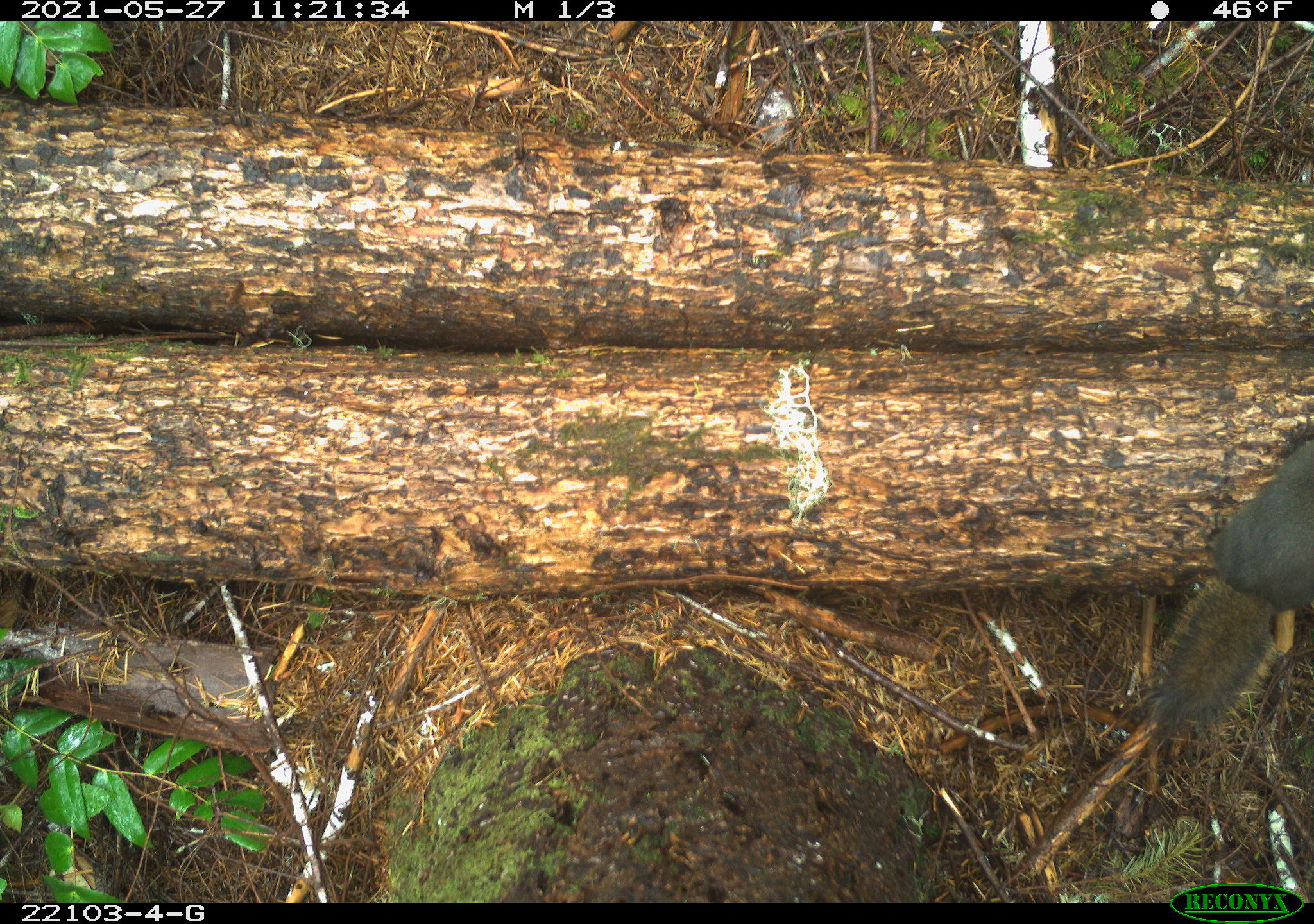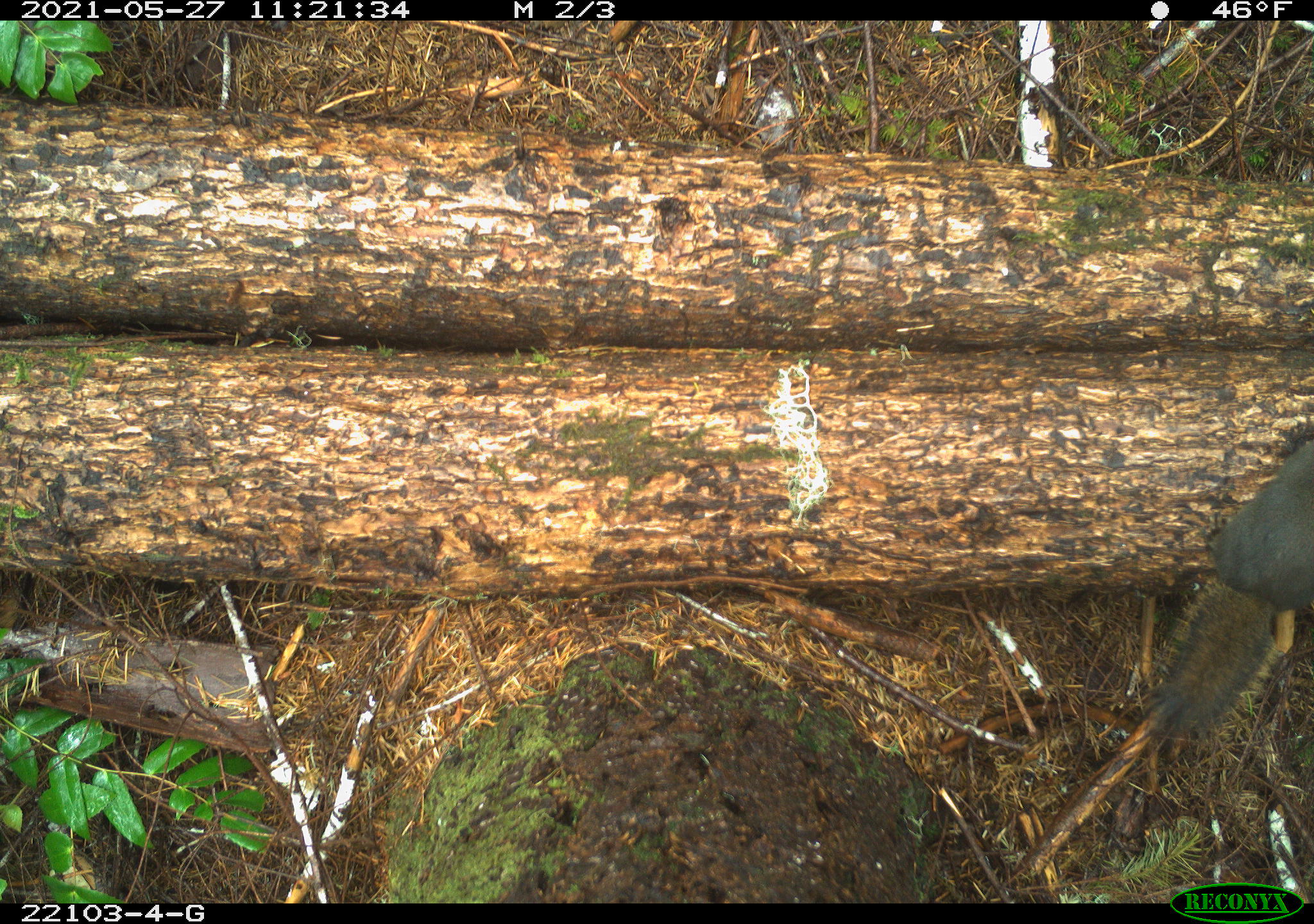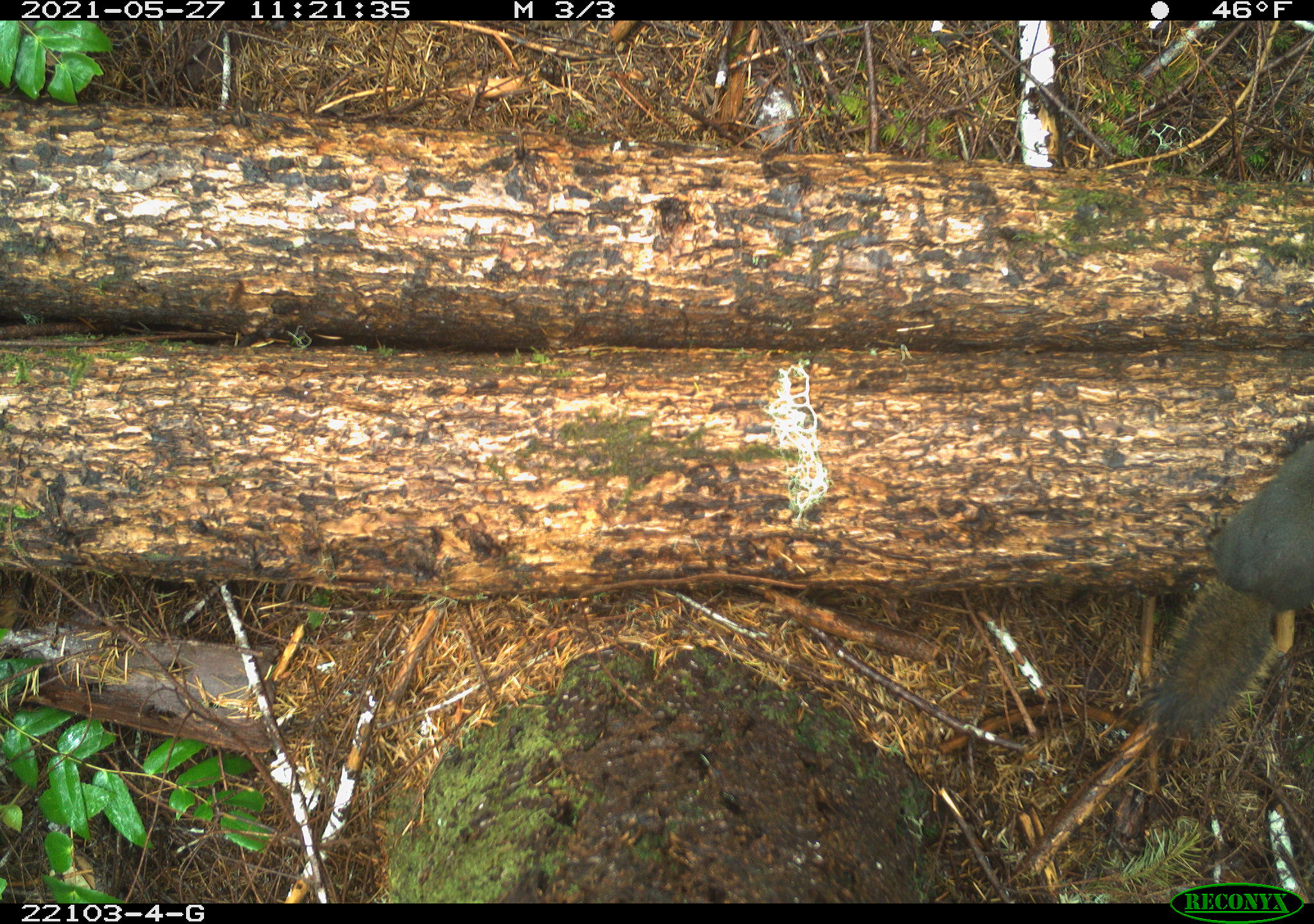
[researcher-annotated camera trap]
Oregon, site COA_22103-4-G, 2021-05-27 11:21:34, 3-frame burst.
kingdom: Animalia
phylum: Chordata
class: Mammalia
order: Rodentia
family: Sciuridae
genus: Tamiasciurus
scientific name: Tamiasciurus douglasii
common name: douglas squirrel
Douglas squirrel (Tamiasciurus douglasii).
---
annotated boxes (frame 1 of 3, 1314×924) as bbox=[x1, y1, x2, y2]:
douglas squirrel: bbox=[1096, 371, 1311, 780]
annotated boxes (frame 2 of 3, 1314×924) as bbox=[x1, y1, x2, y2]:
douglas squirrel: bbox=[1096, 385, 1312, 773]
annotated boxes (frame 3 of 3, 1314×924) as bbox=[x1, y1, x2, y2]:
douglas squirrel: bbox=[1097, 399, 1312, 764]